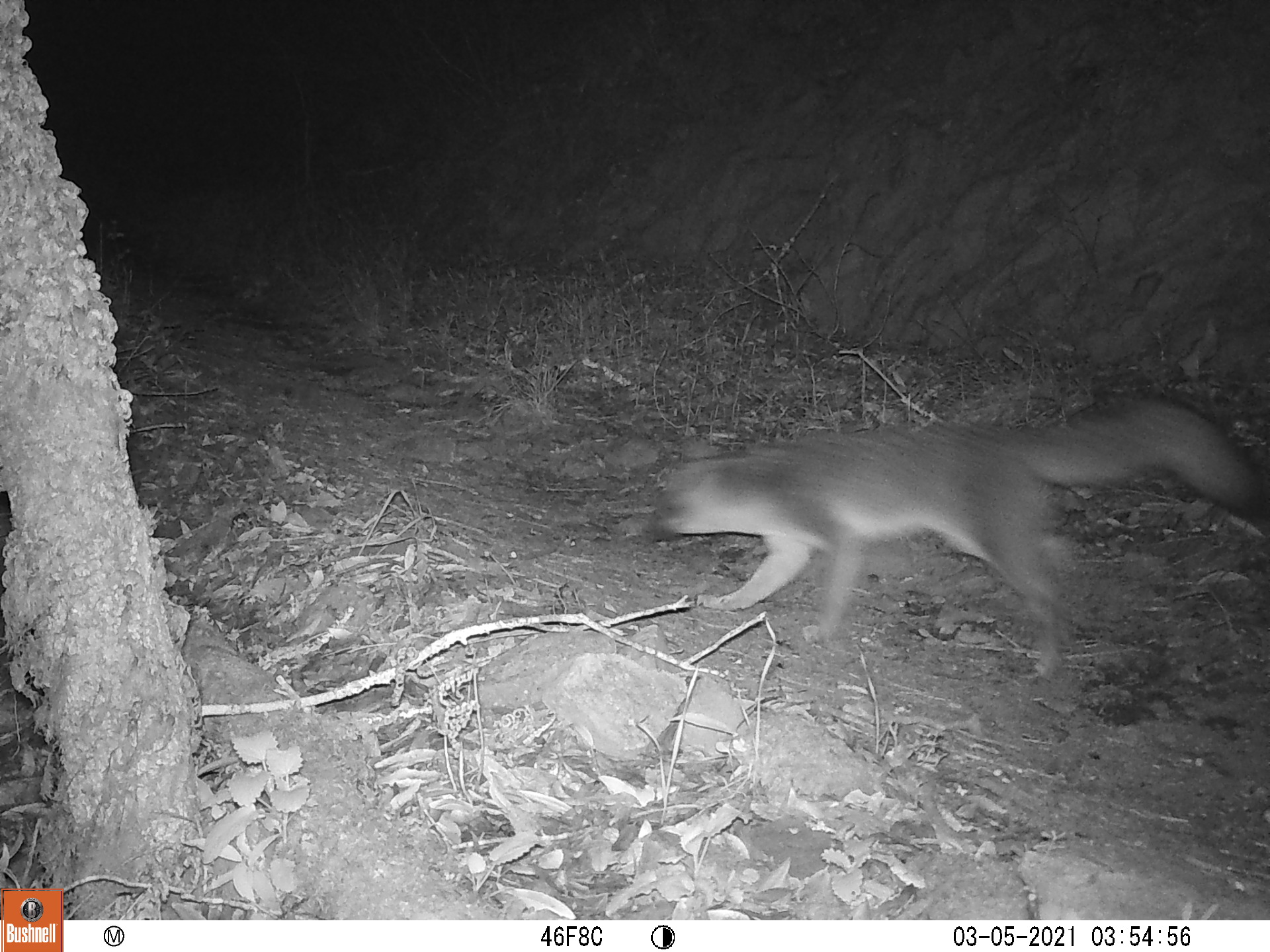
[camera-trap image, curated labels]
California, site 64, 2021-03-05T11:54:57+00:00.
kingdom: Animalia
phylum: Chordata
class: Mammalia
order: Carnivora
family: Canidae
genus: Urocyon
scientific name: Urocyon cinereoargenteus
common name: gray fox